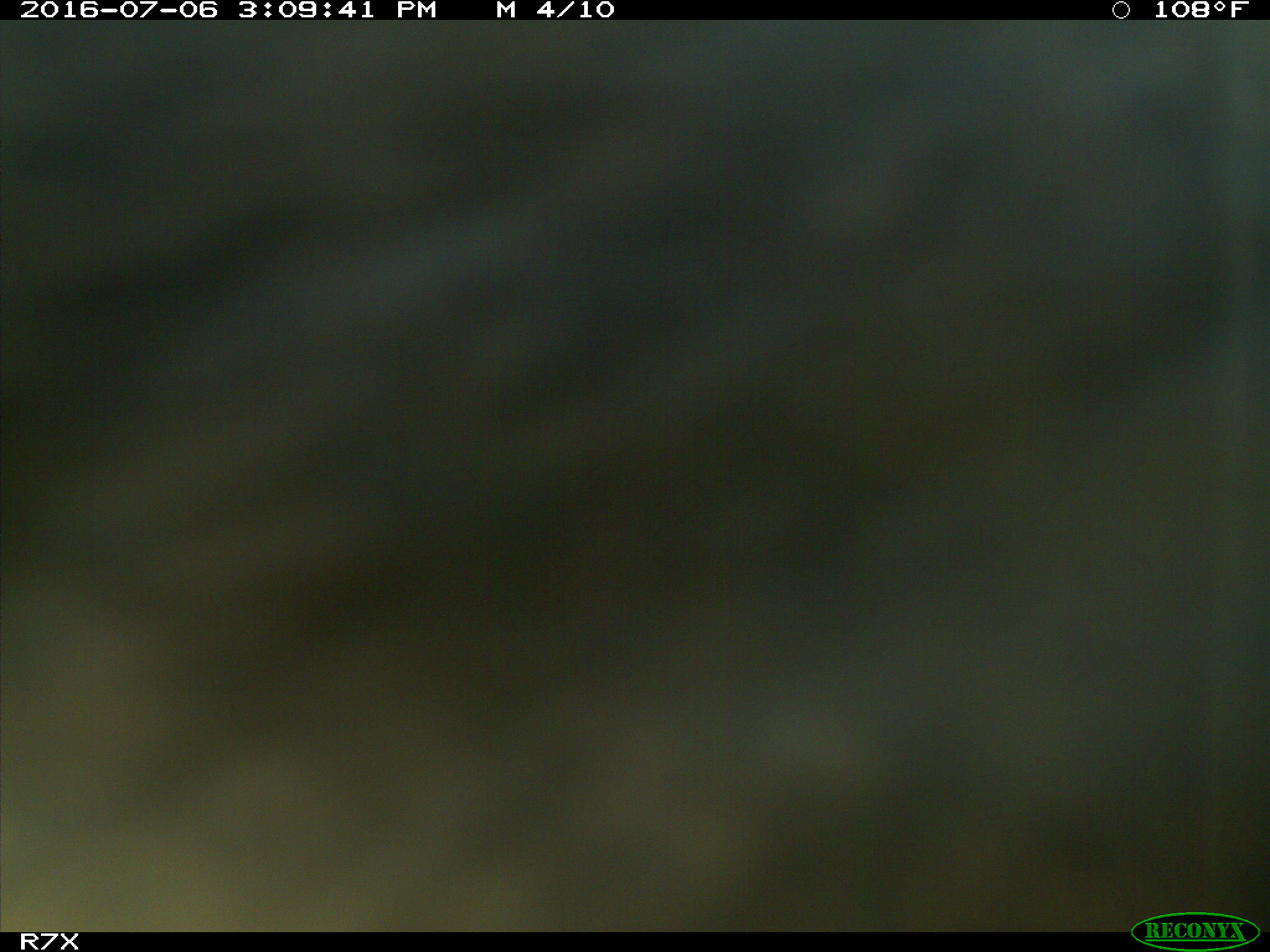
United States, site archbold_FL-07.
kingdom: Animalia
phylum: Chordata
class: Mammalia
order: Artiodactyla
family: Bovidae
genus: Bos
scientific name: Bos taurus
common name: domestic cow